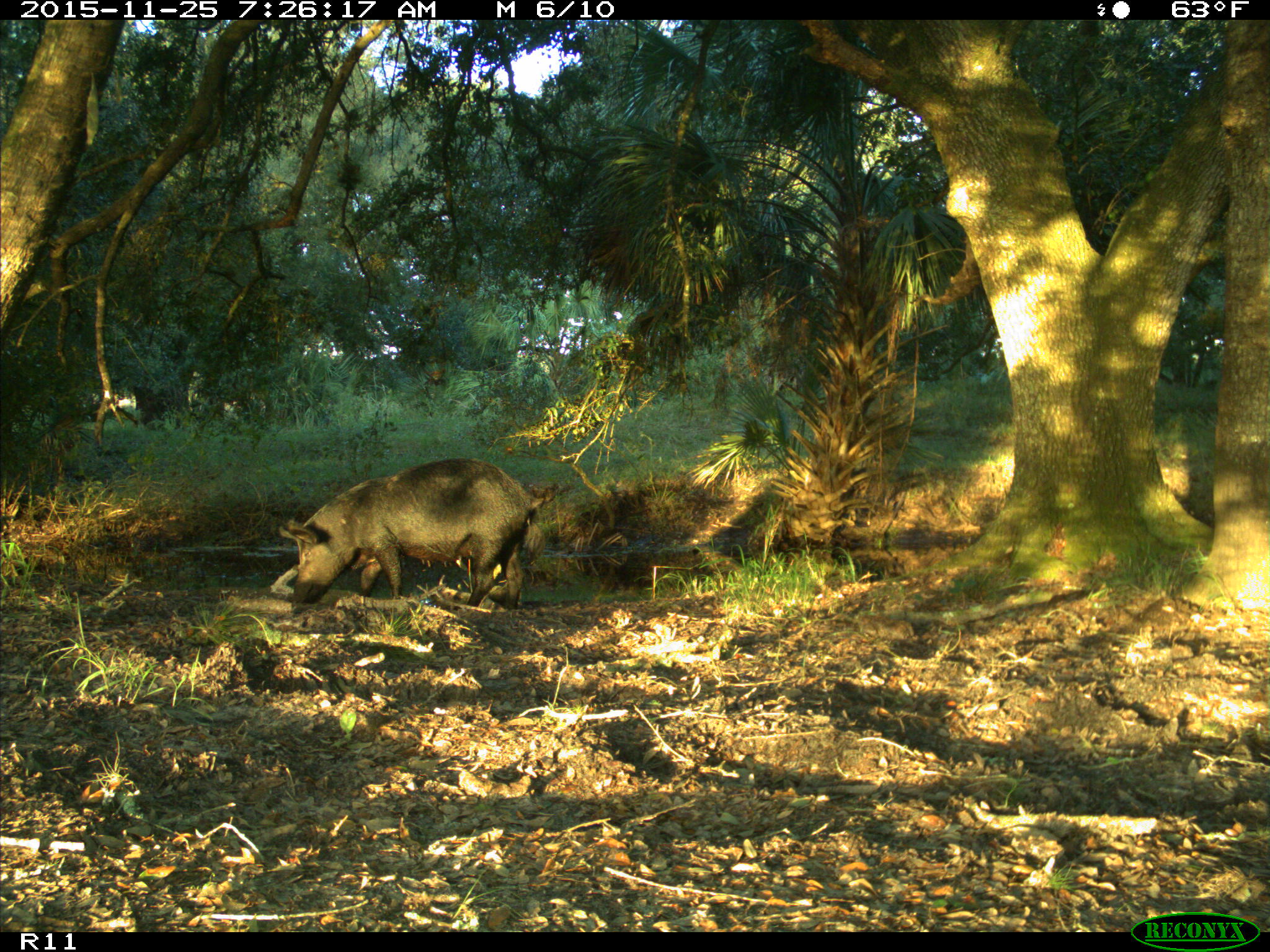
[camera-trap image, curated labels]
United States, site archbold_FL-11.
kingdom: Animalia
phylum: Chordata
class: Mammalia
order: Artiodactyla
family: Suidae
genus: Sus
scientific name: Sus scrofa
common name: wild boar